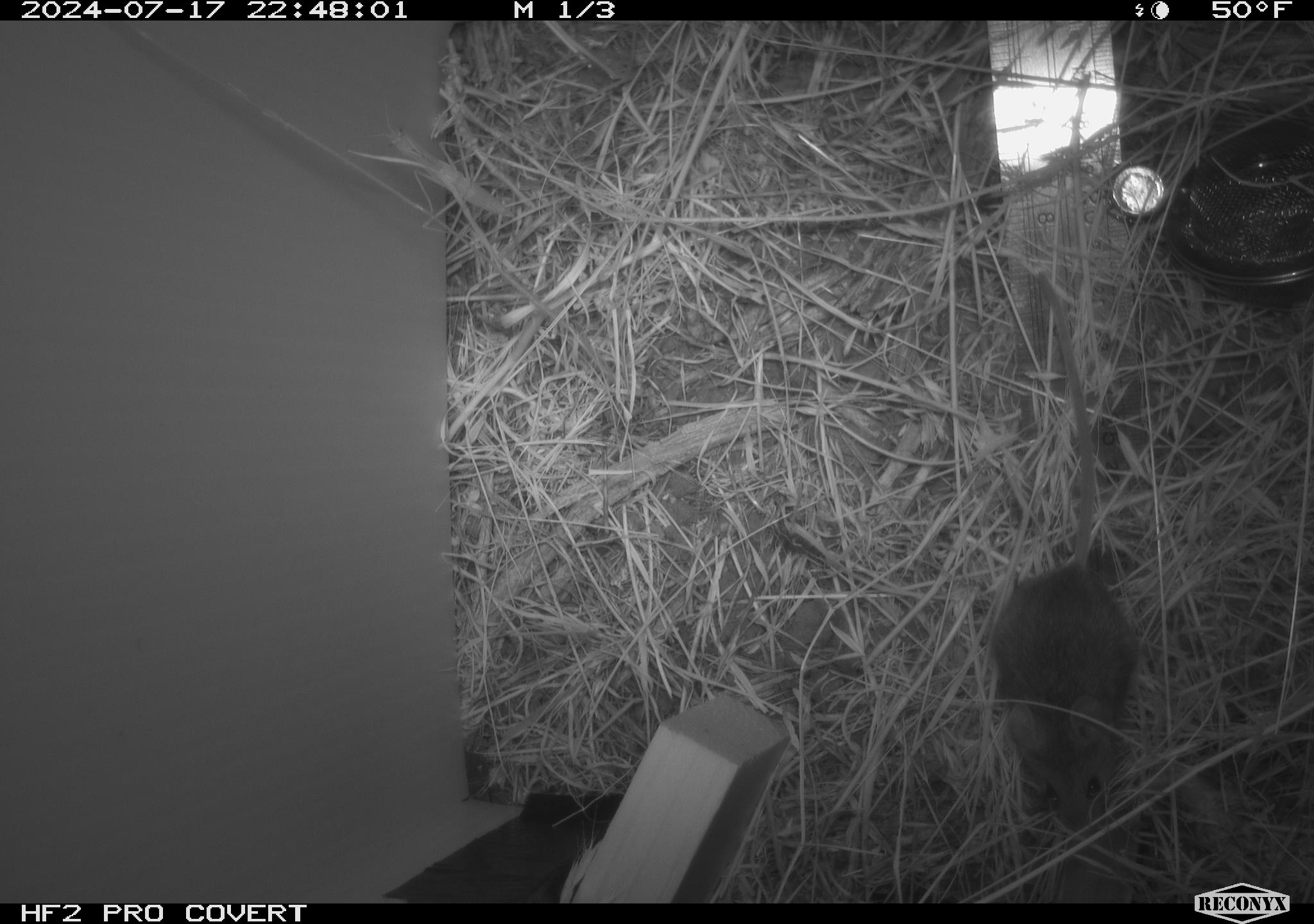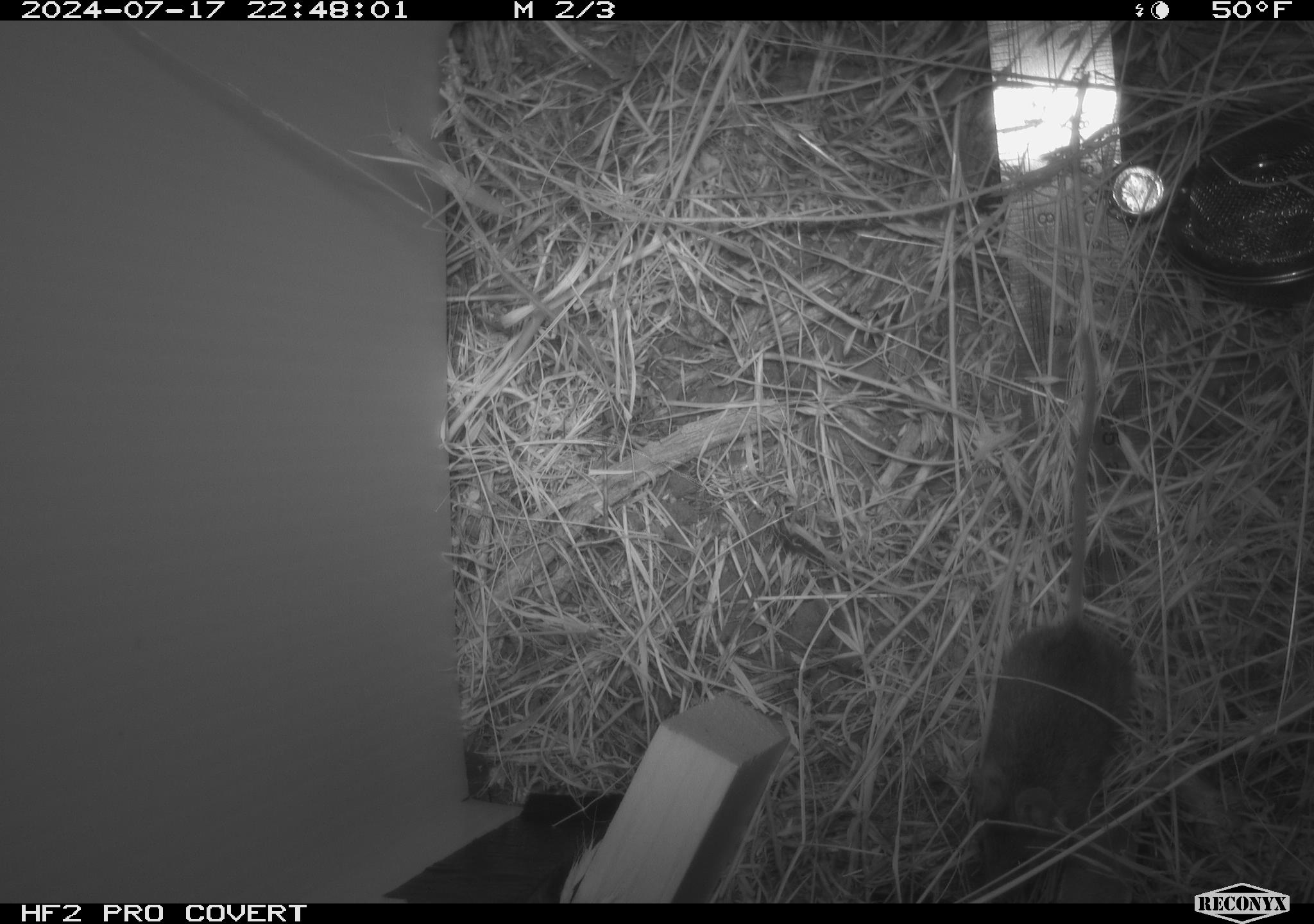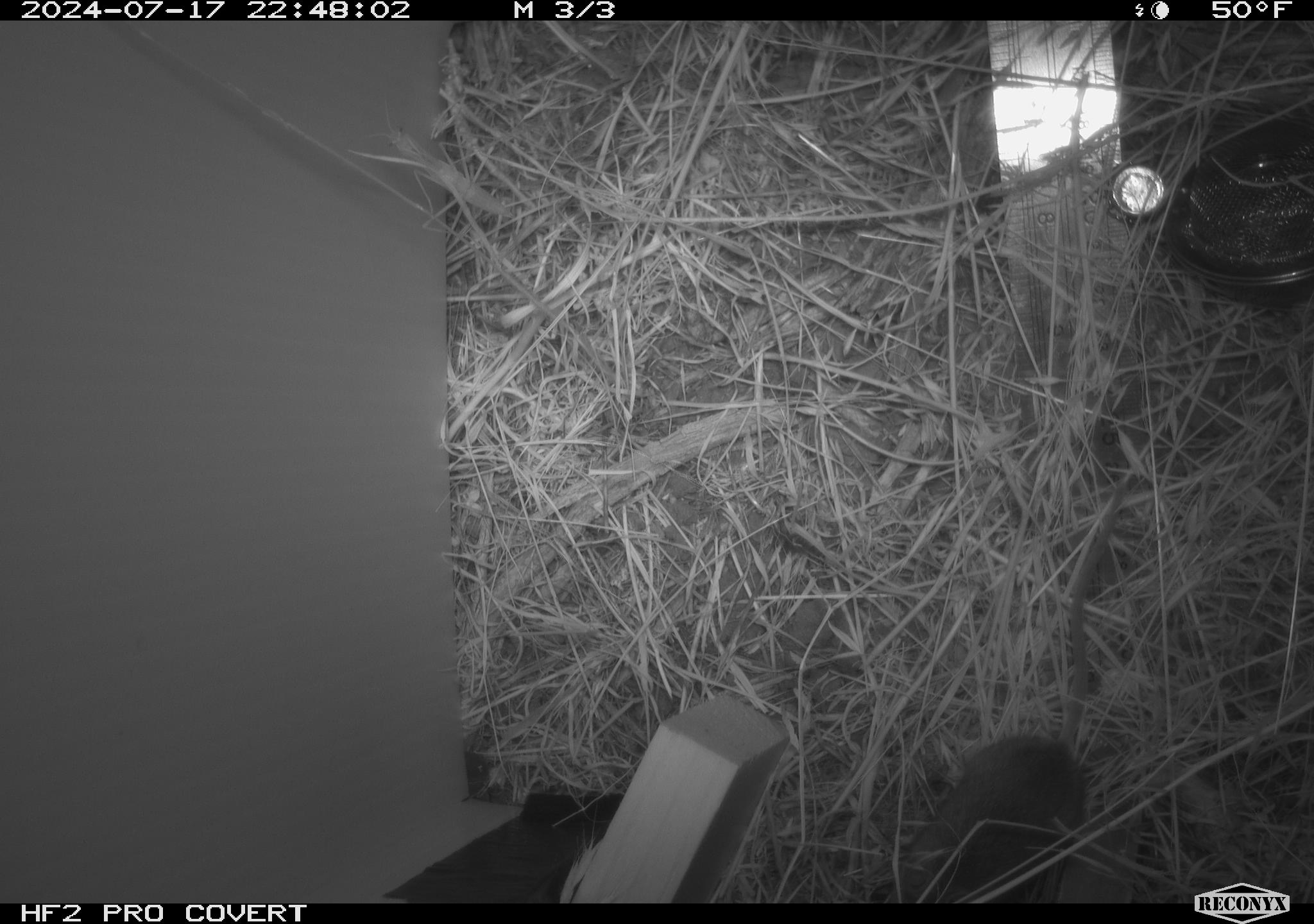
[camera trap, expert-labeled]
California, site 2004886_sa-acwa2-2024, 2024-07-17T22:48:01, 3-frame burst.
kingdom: Animalia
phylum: Chordata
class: Mammalia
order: Rodentia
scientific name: Rodentia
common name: mouse species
Mouse species (Rodentia).